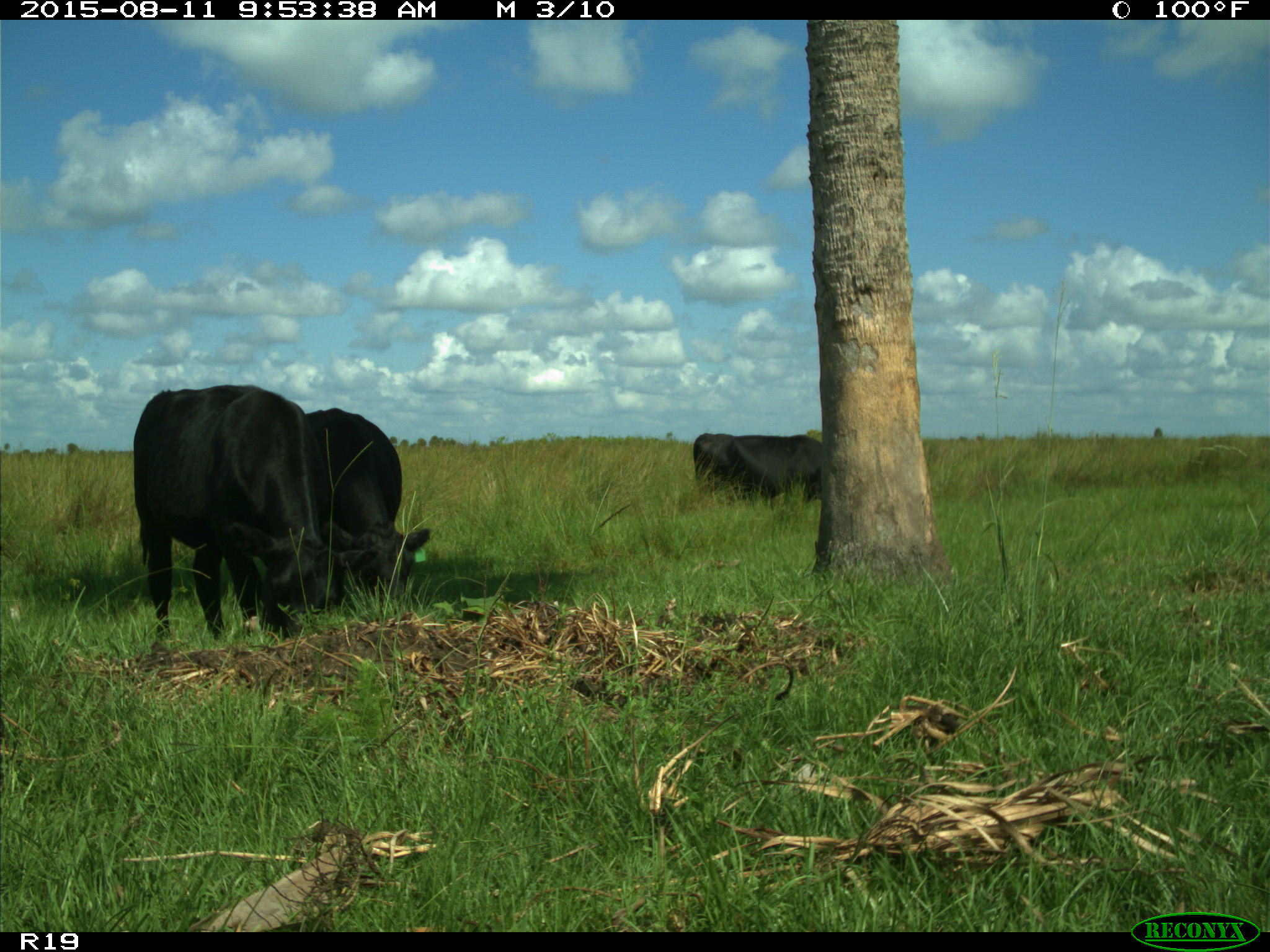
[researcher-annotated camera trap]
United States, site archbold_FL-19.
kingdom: Animalia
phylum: Chordata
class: Mammalia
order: Artiodactyla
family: Bovidae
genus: Bos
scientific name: Bos taurus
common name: domestic cow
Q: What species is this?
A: Bos taurus (domestic cow).